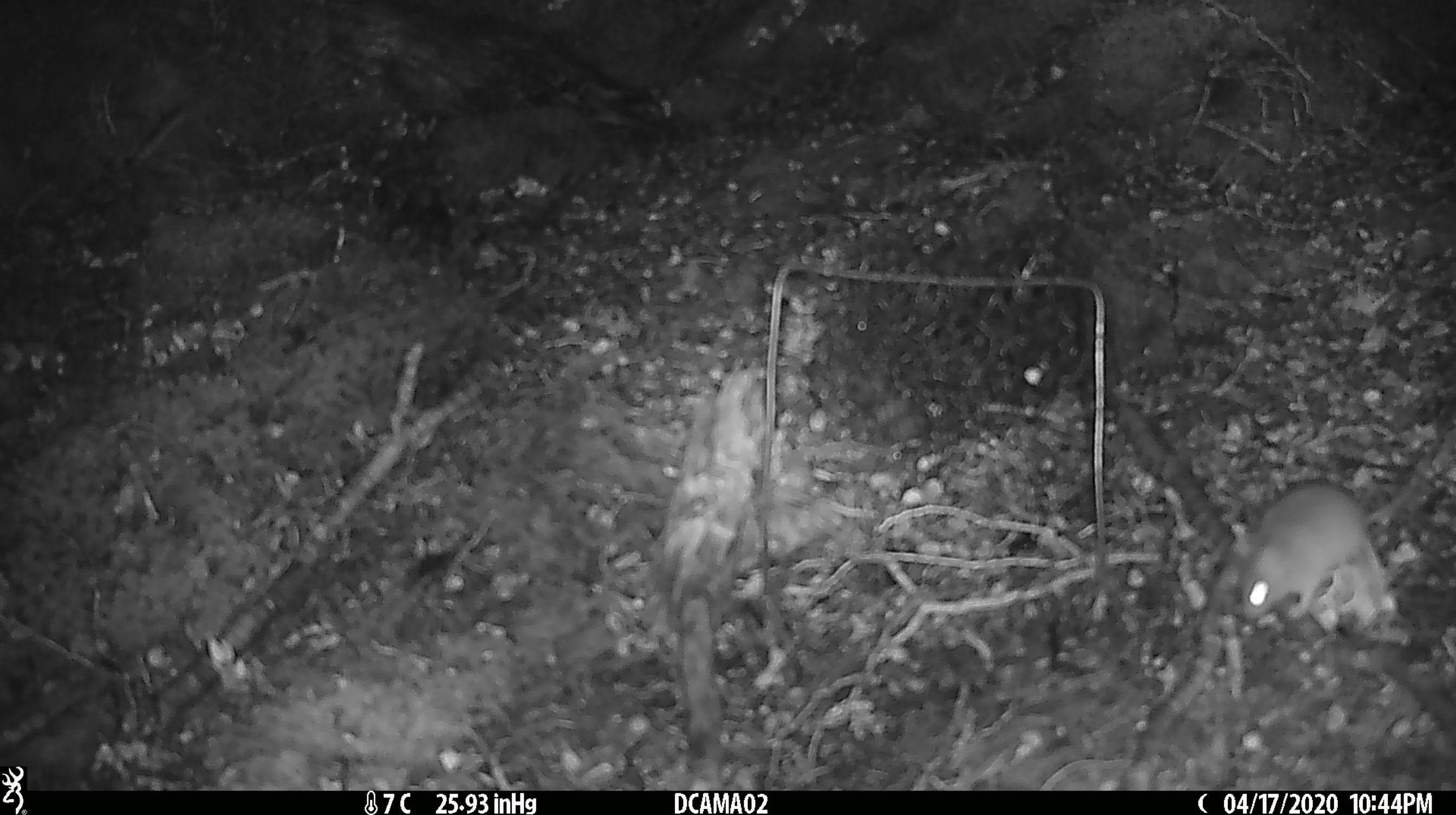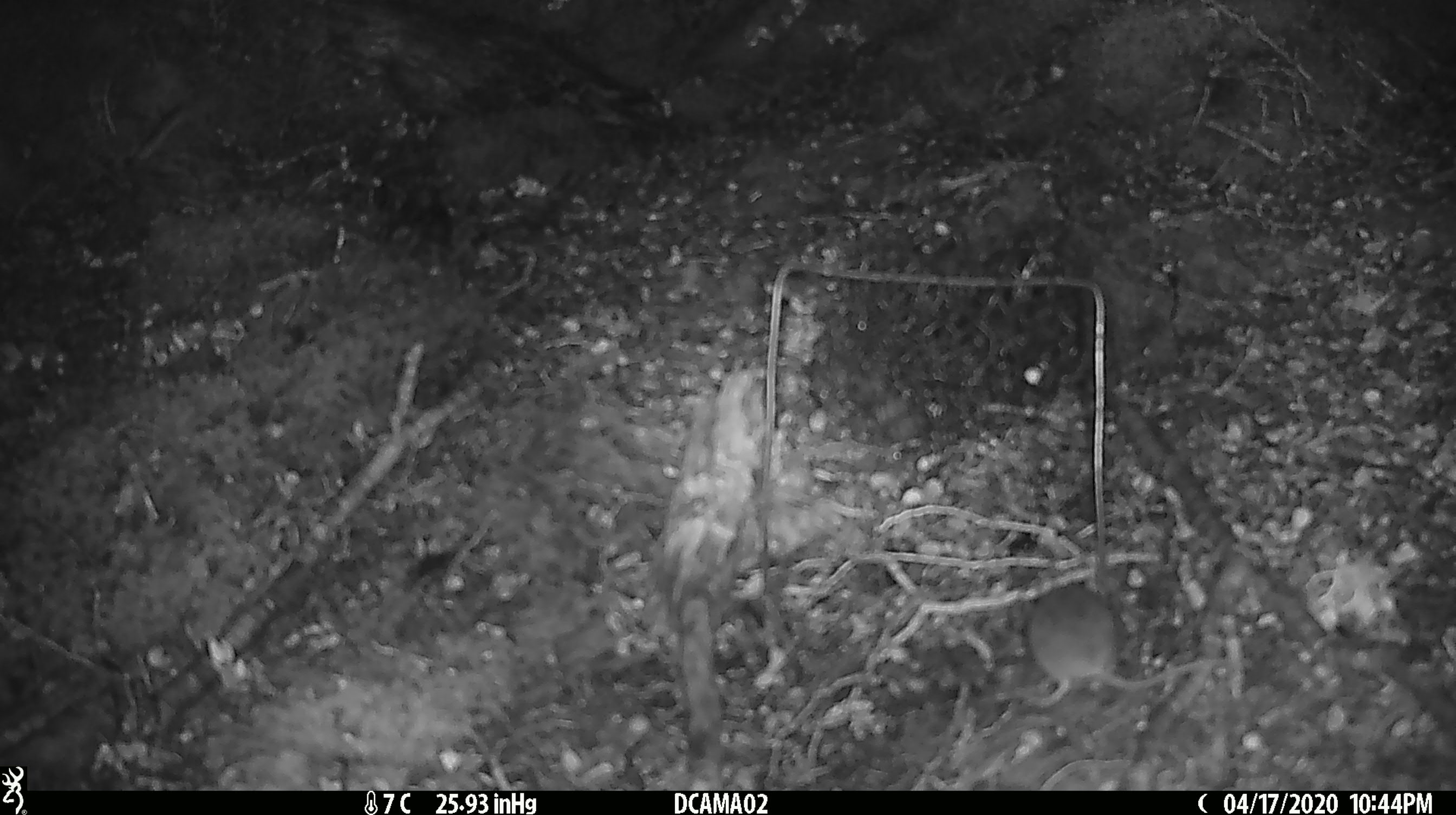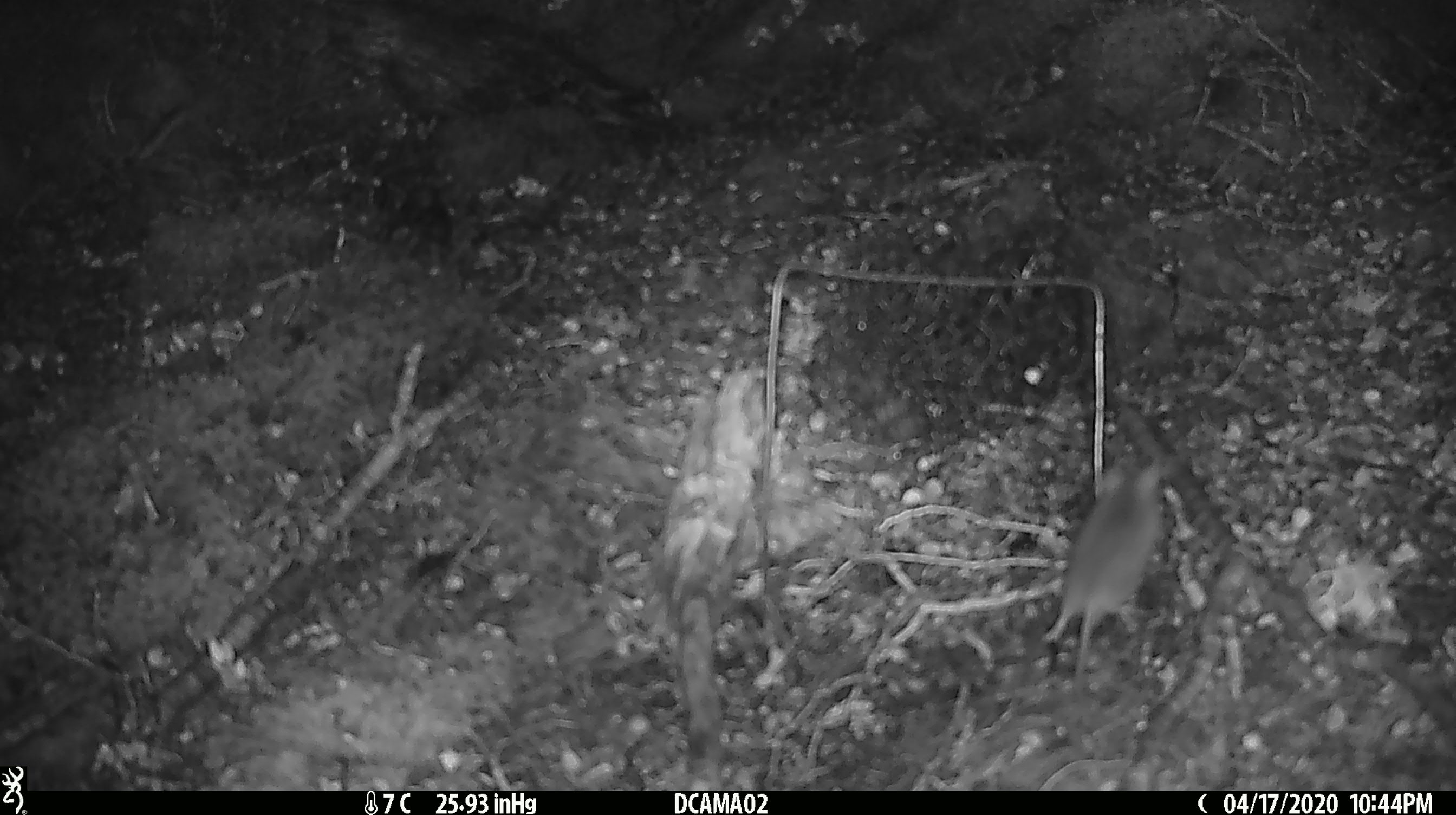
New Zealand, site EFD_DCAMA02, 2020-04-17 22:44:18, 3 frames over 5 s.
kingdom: Animalia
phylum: Chordata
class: Mammalia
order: Rodentia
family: Muridae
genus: Mus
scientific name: Mus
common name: mouse